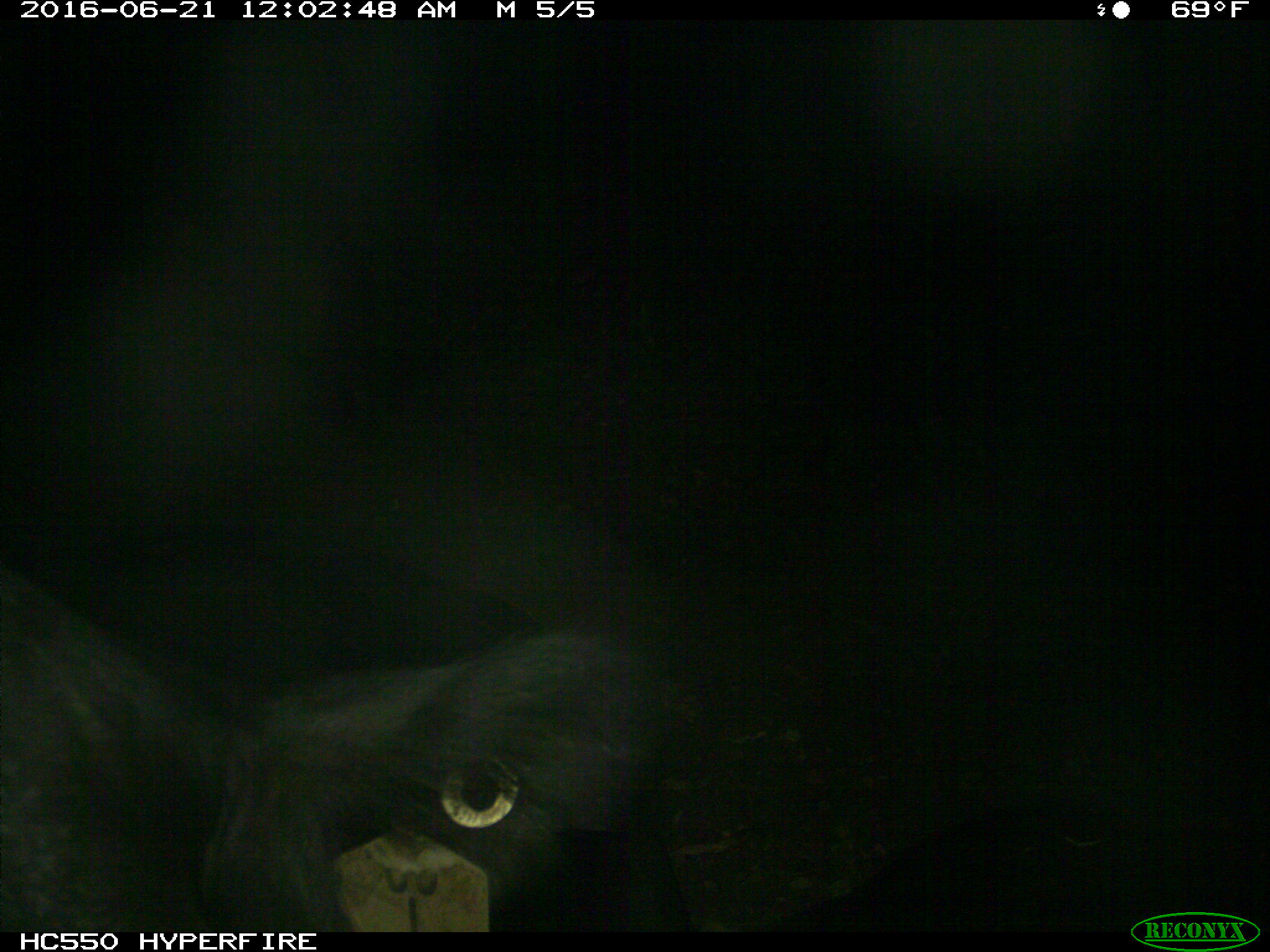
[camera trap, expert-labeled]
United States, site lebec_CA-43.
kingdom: Animalia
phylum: Chordata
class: Mammalia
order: Artiodactyla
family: Bovidae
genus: Bos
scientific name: Bos taurus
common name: domestic cow